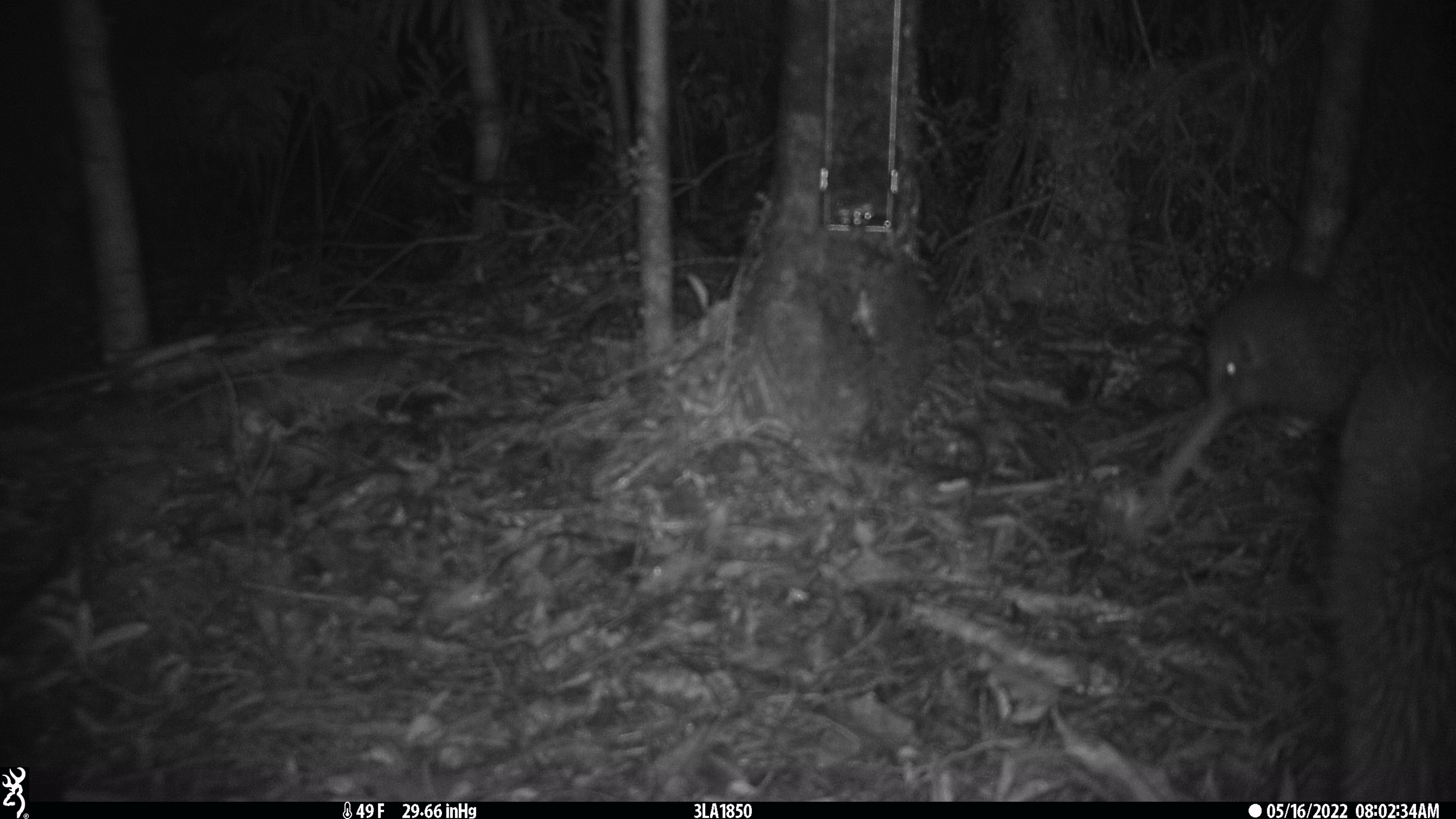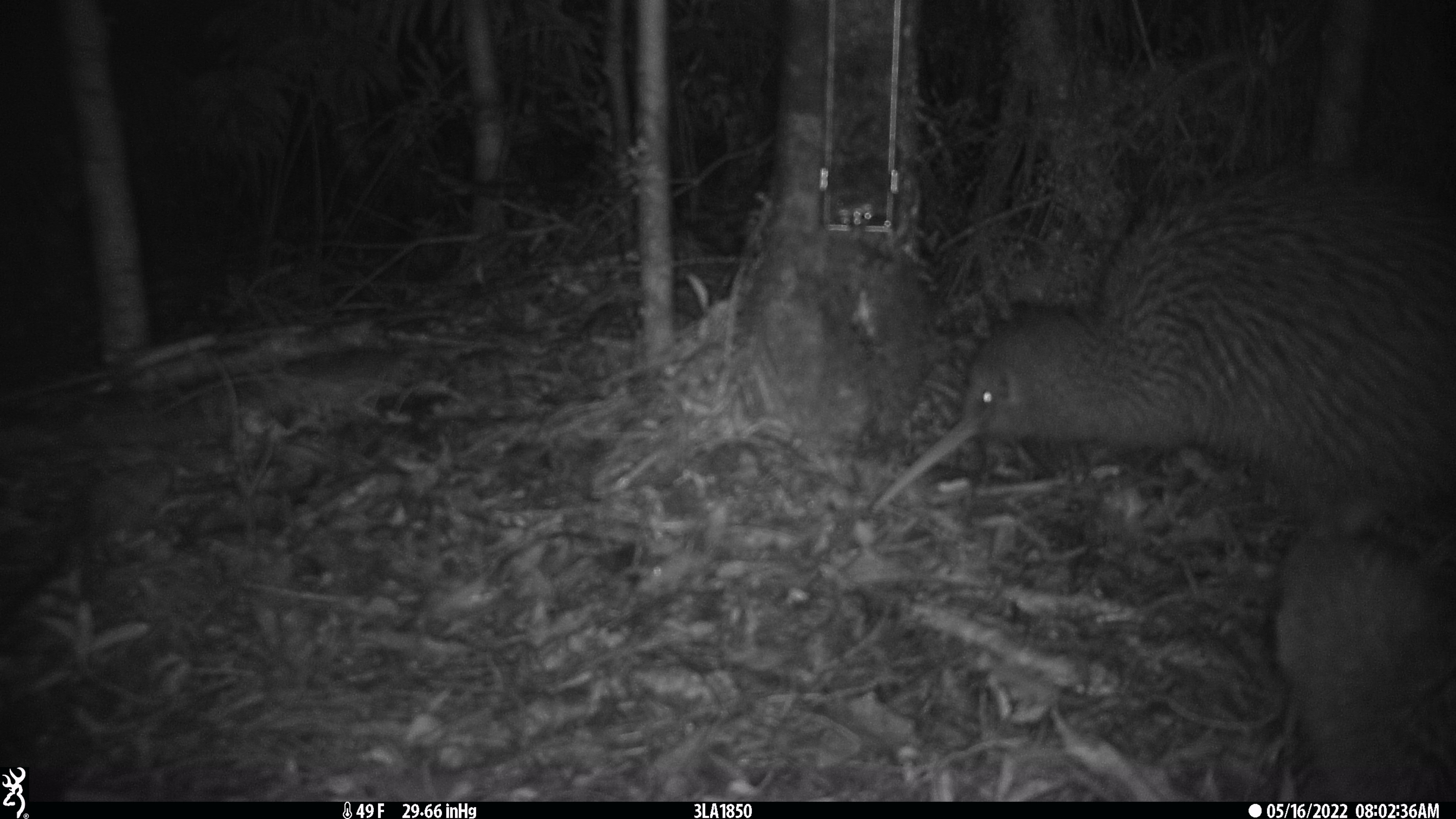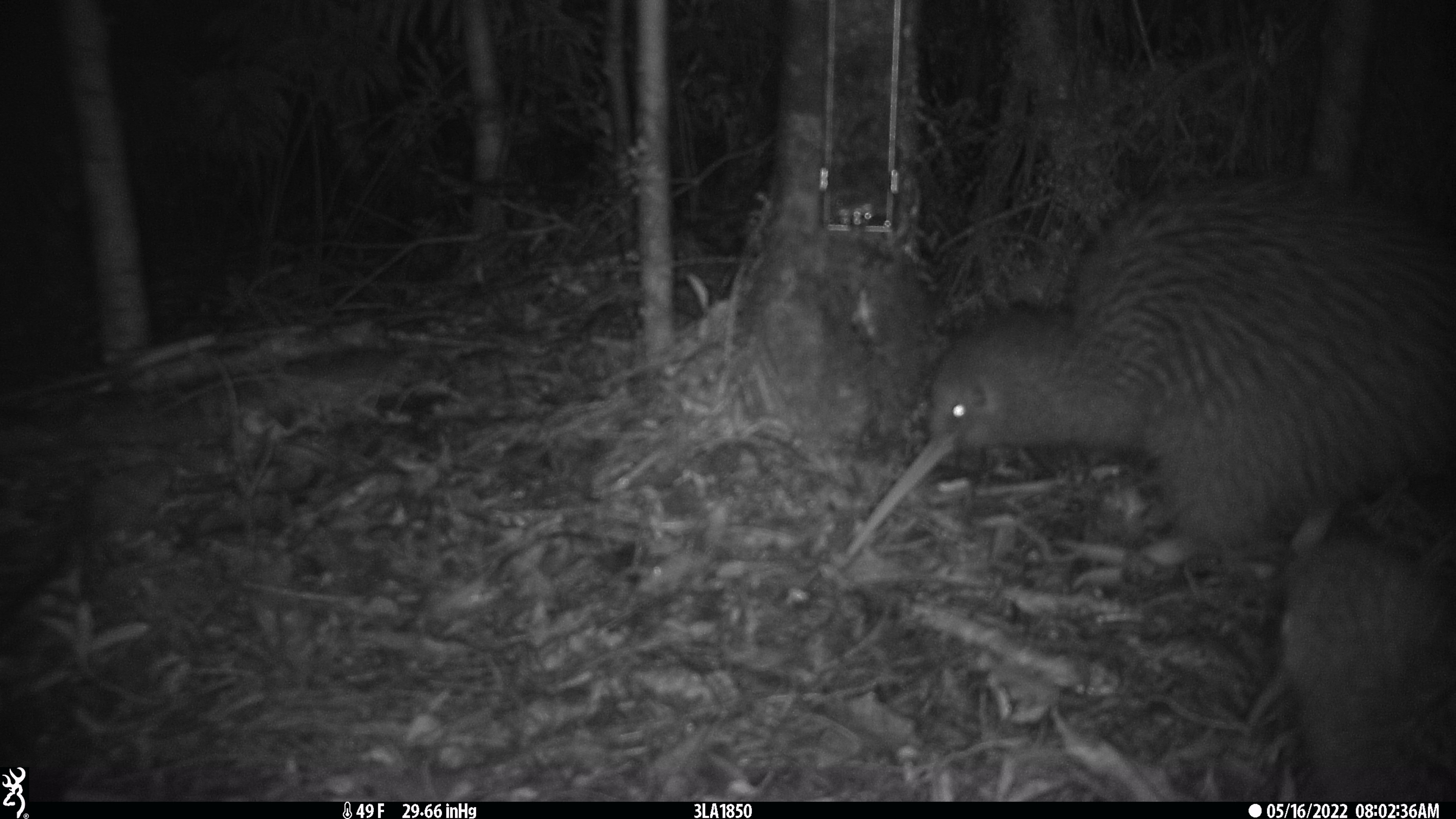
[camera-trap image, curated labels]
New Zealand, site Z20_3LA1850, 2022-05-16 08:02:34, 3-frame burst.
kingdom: Animalia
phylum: Chordata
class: Aves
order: Apterygiformes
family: Apterygidae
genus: Apteryx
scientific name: Apteryx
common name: kiwi